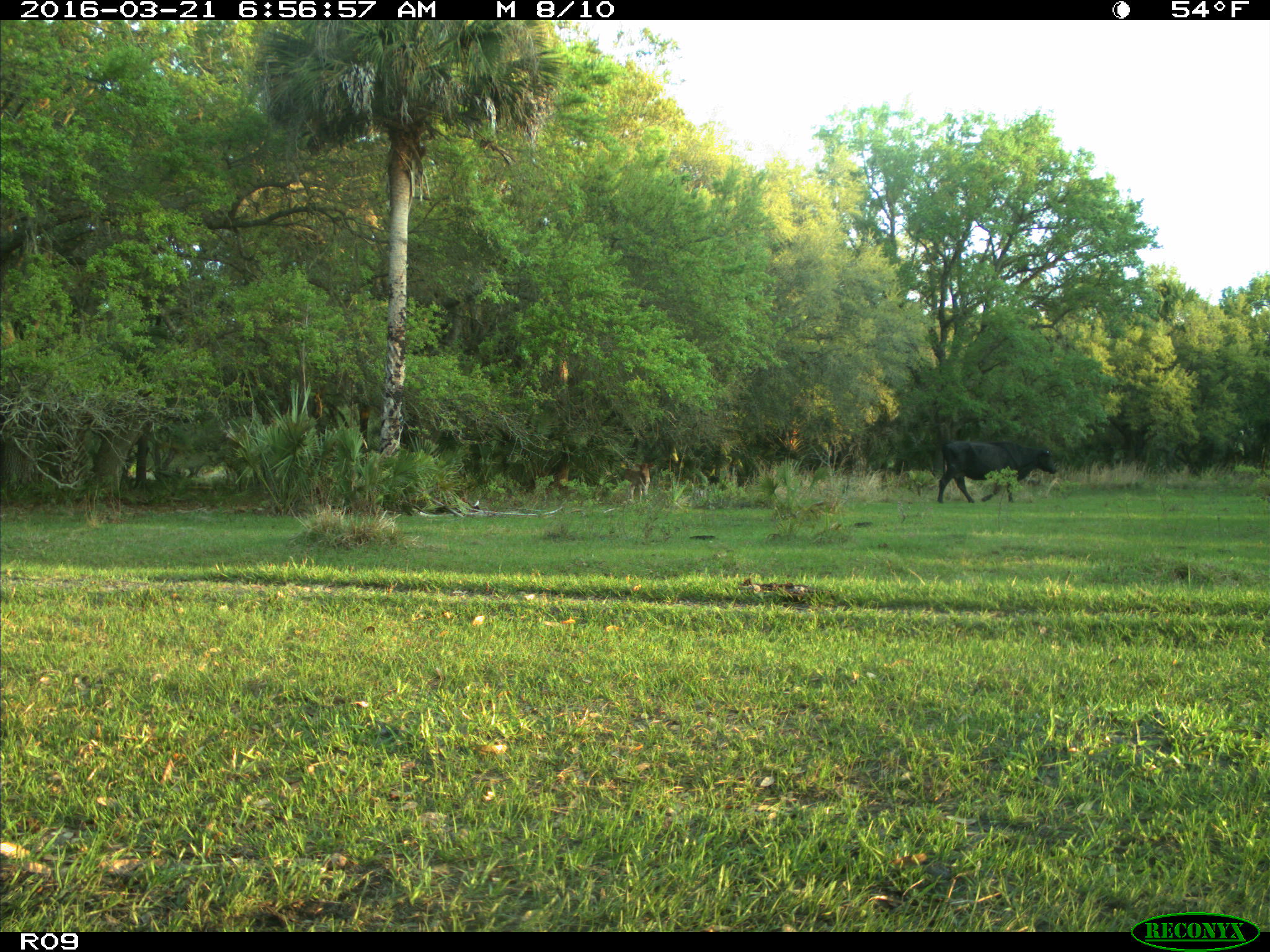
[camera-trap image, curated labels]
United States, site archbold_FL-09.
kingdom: Animalia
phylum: Chordata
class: Mammalia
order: Artiodactyla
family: Bovidae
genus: Bos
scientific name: Bos taurus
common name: domestic cow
Bos taurus (domestic cow).